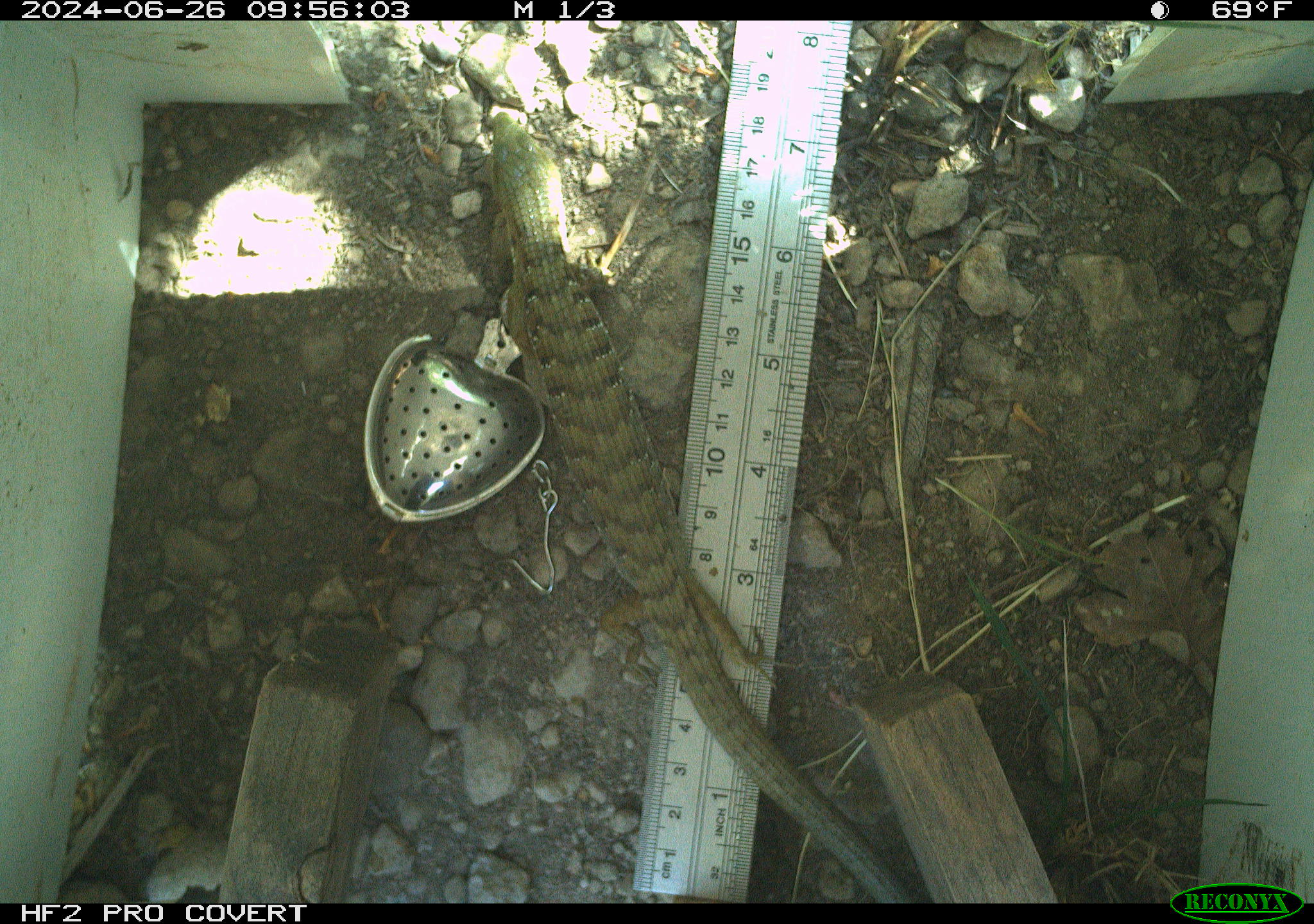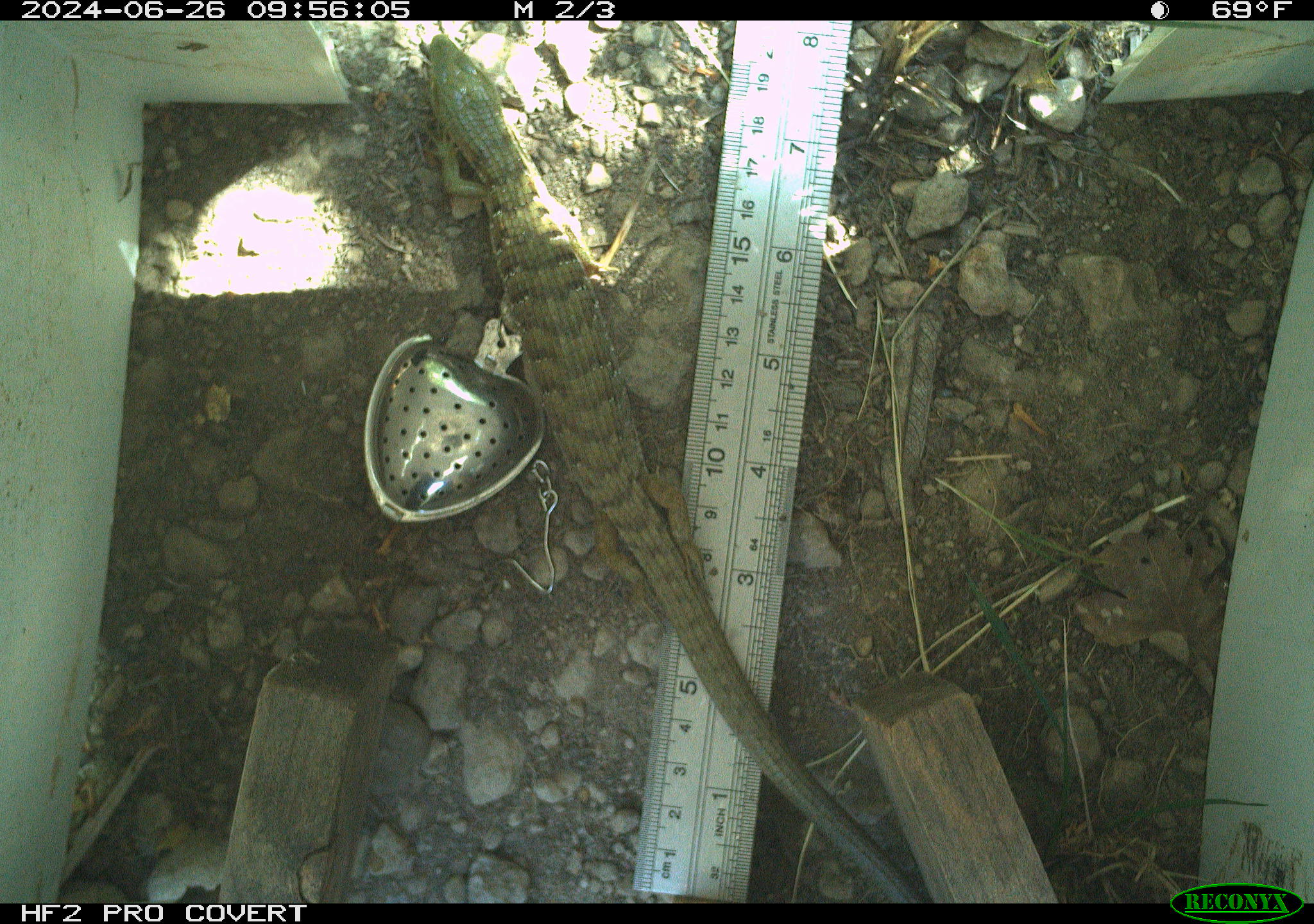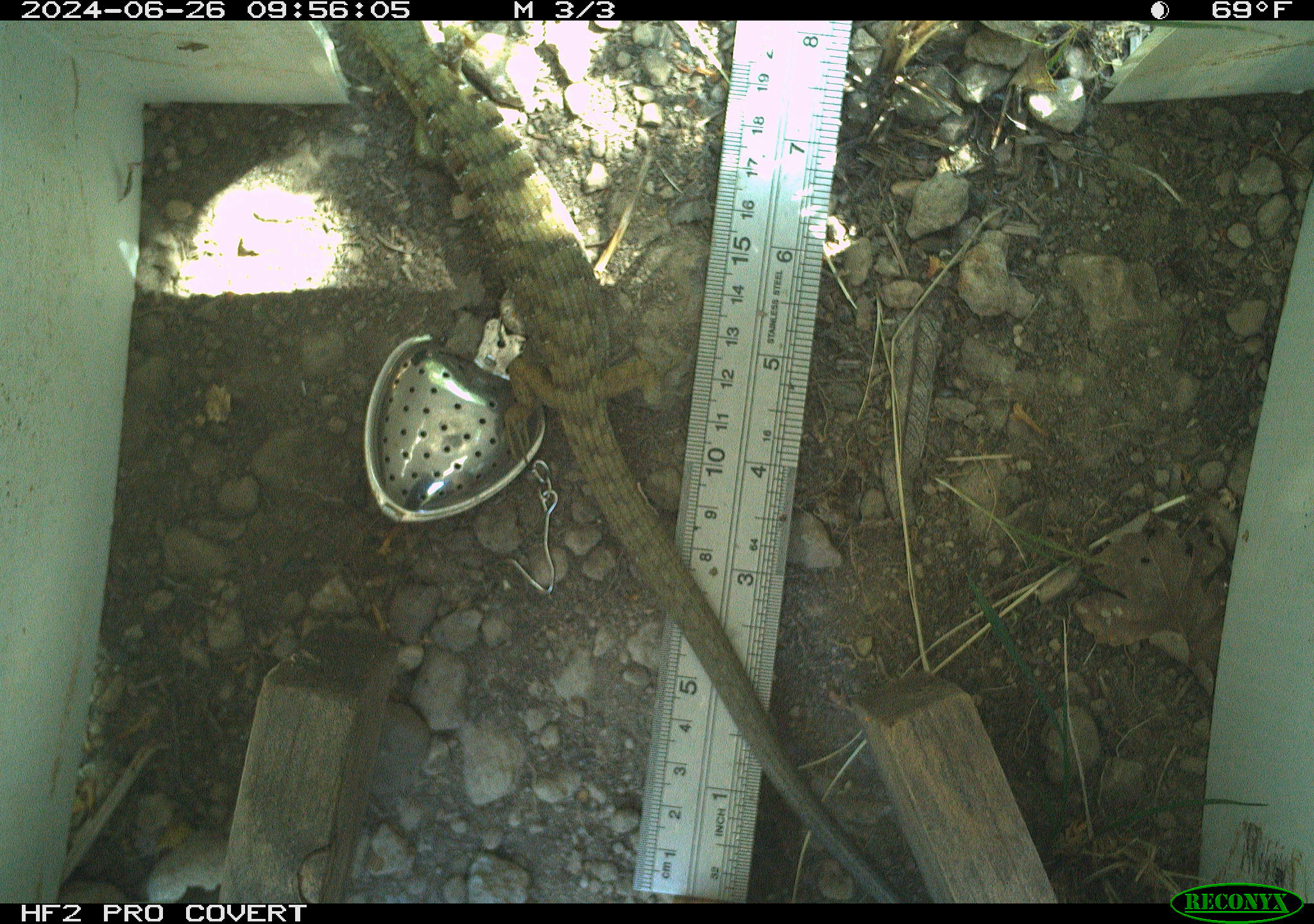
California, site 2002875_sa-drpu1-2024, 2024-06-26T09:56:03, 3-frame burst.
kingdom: Animalia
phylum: Chordata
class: Reptilia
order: Squamata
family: Anguidae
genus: Elgaria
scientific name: Elgaria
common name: alligator lizards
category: elgaria species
Elgaria species (alligator lizards) (Elgaria).